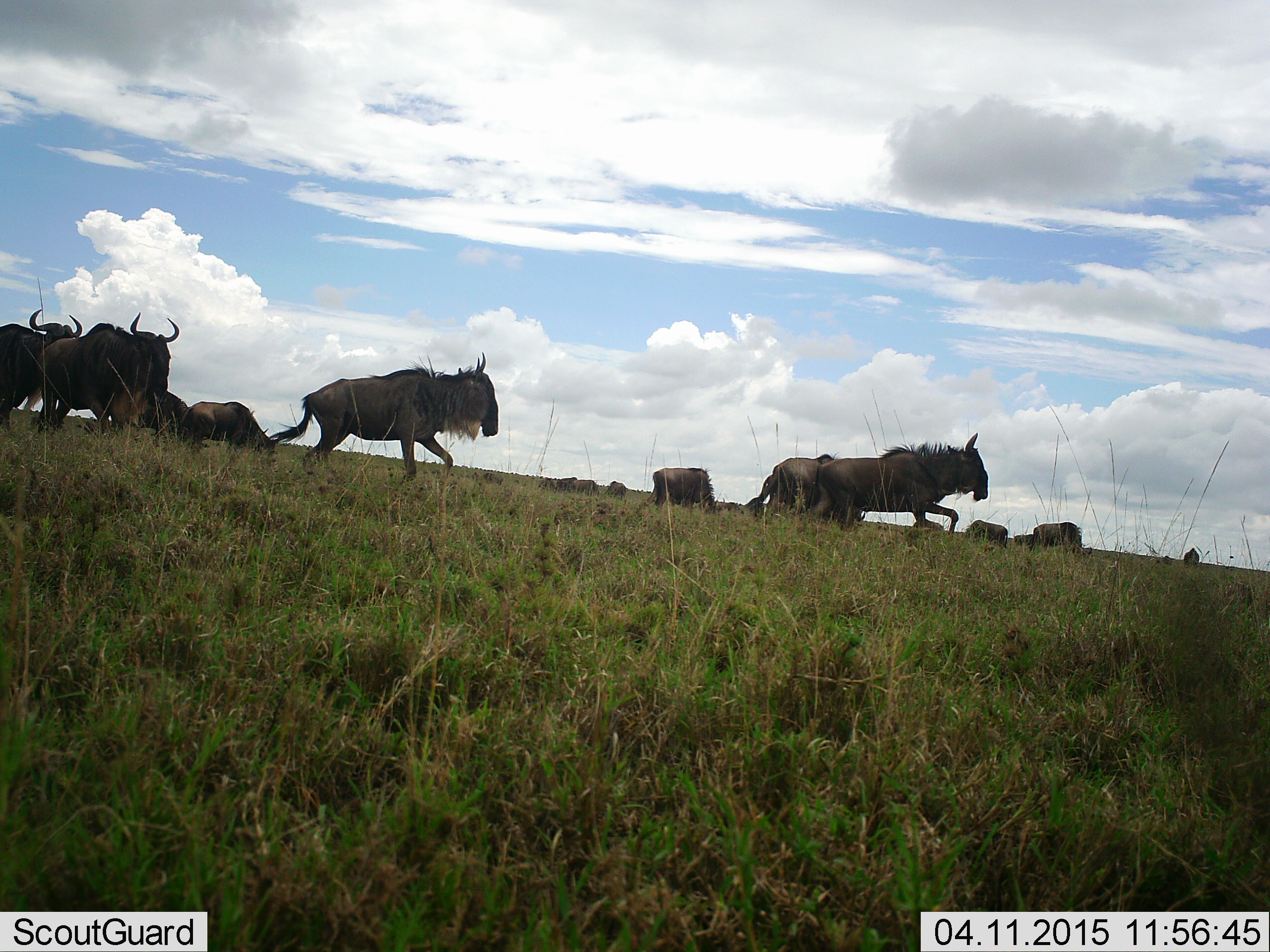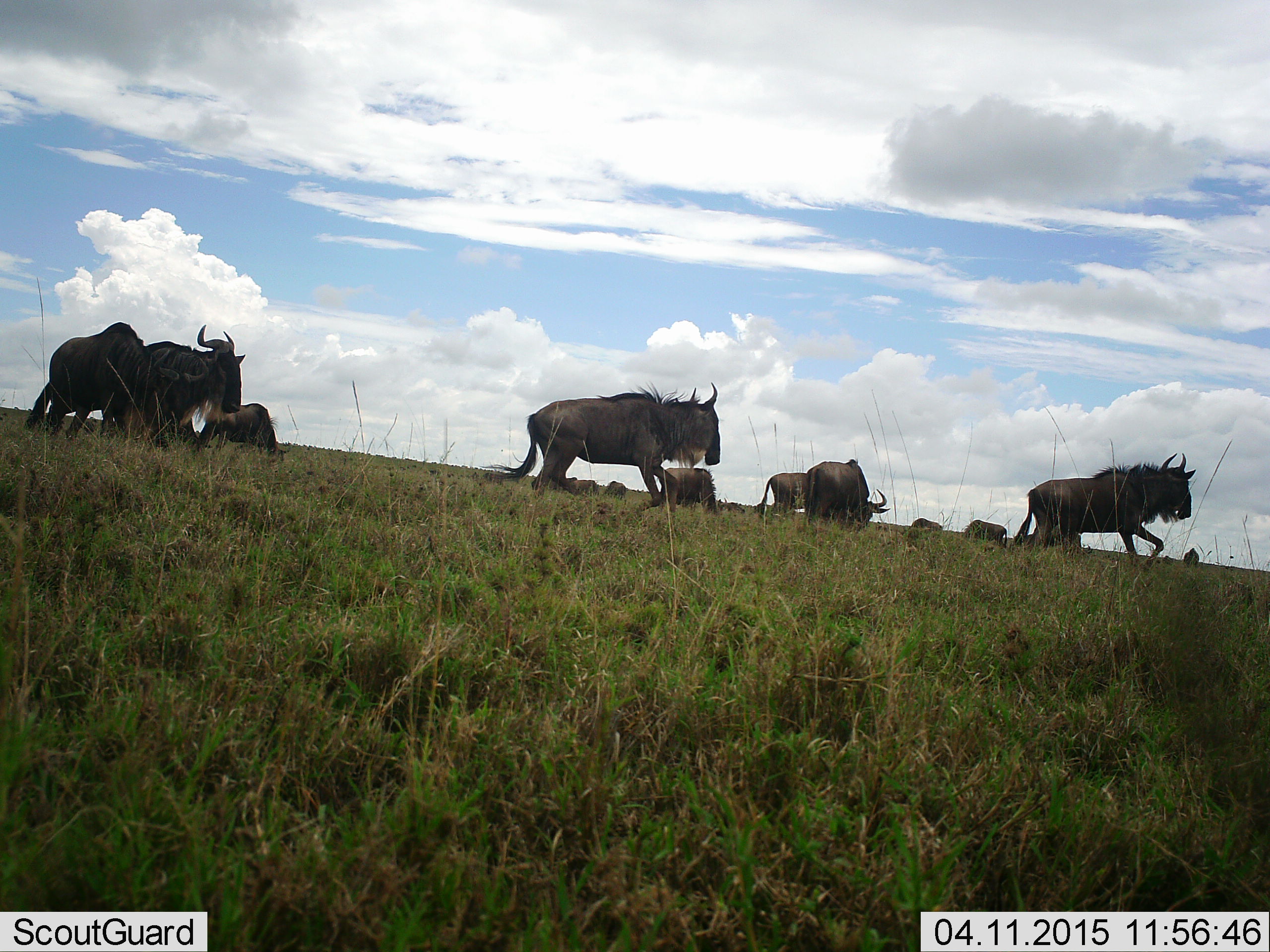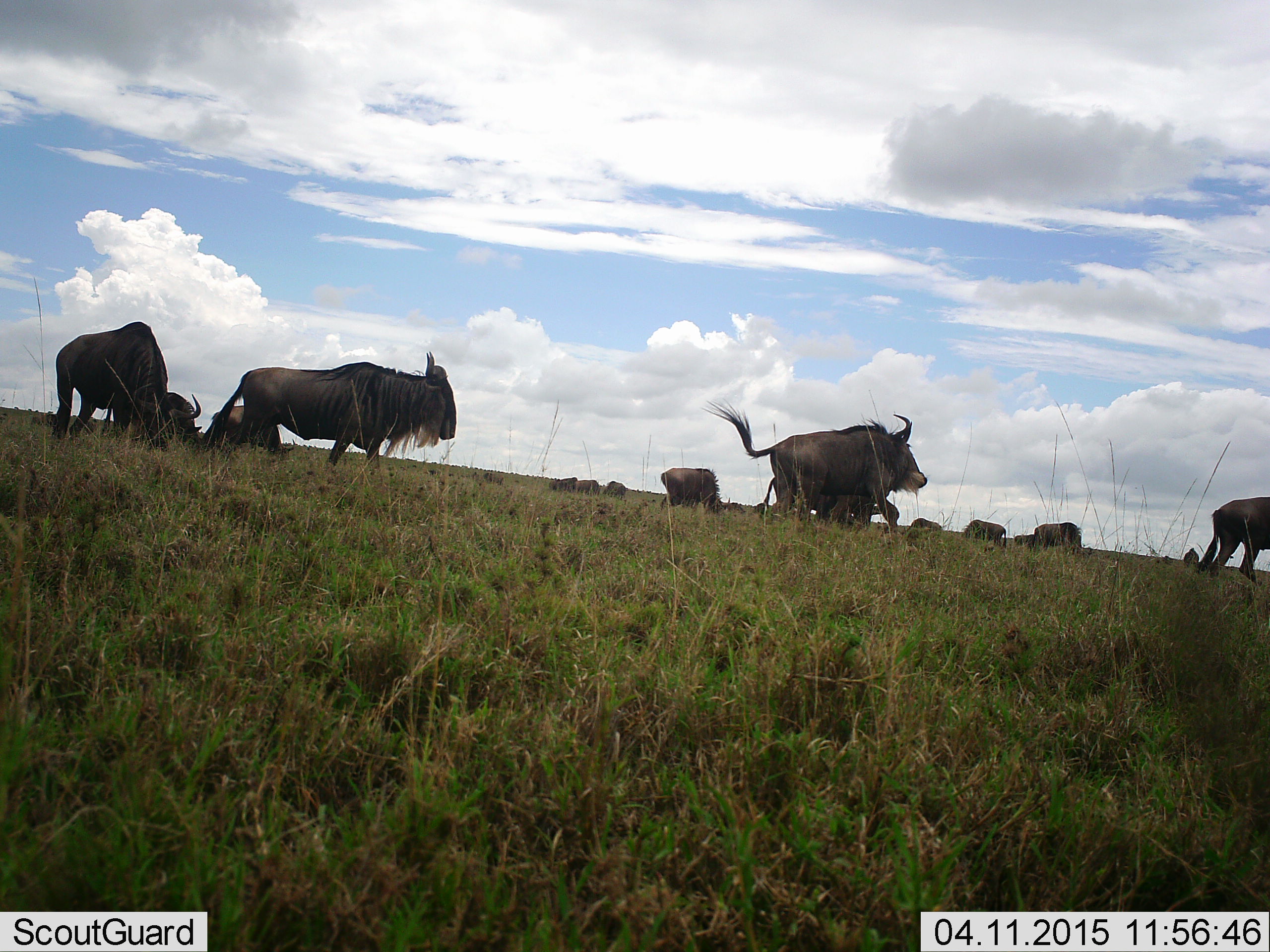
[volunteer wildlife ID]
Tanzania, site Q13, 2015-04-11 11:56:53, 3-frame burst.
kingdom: Animalia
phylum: Chordata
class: Mammalia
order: Artiodactyla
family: Bovidae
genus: Connochaetes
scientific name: Connochaetes taurinus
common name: blue wildebeest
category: wildebeest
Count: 11-50.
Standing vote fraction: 60%.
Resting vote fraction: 10%.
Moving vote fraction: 100%.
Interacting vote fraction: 10%.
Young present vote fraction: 0%.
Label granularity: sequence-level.